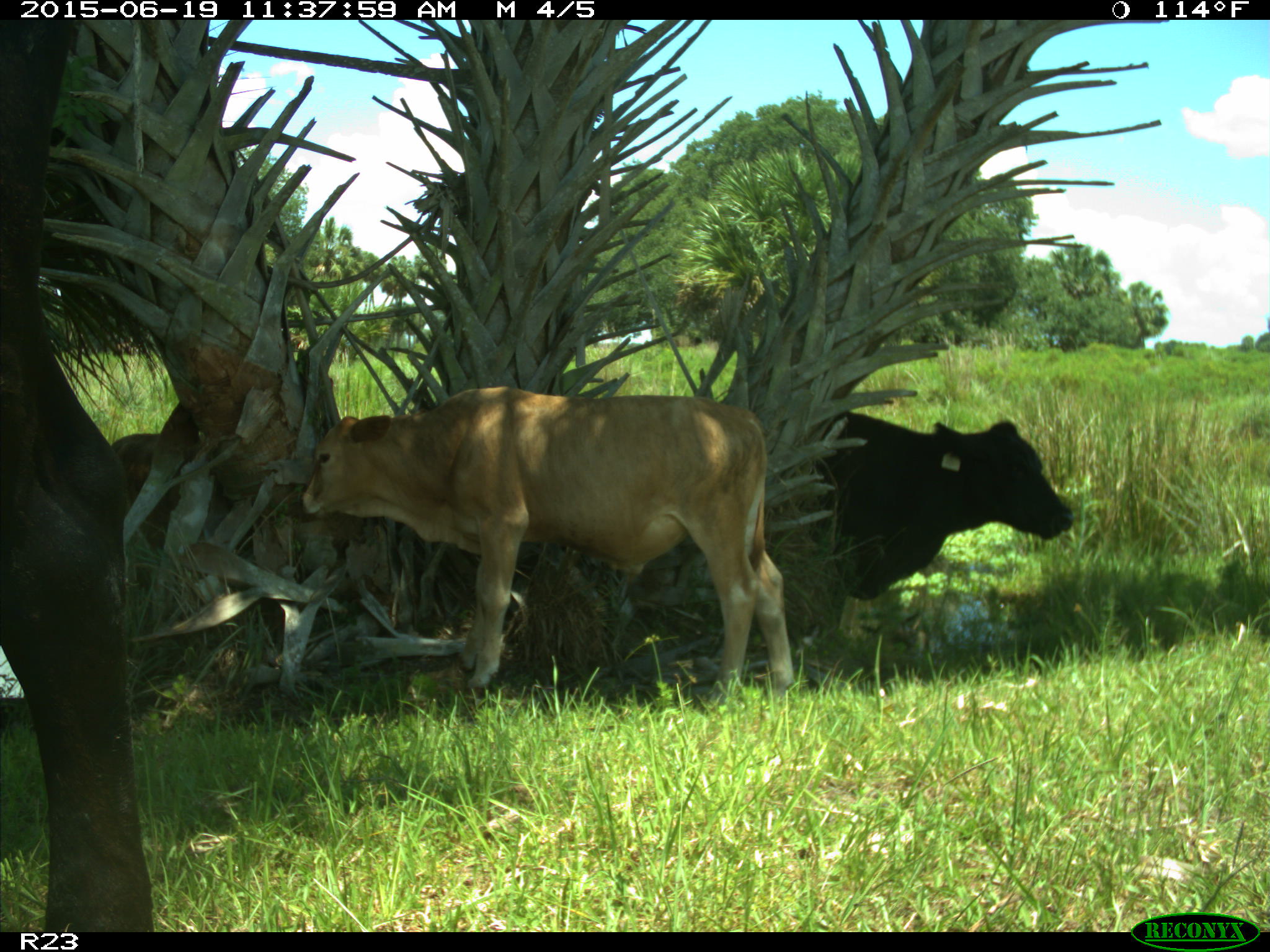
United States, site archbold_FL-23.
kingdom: Animalia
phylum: Chordata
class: Mammalia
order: Artiodactyla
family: Bovidae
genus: Bos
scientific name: Bos taurus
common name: domestic cow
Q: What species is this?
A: Bos taurus (domestic cow).